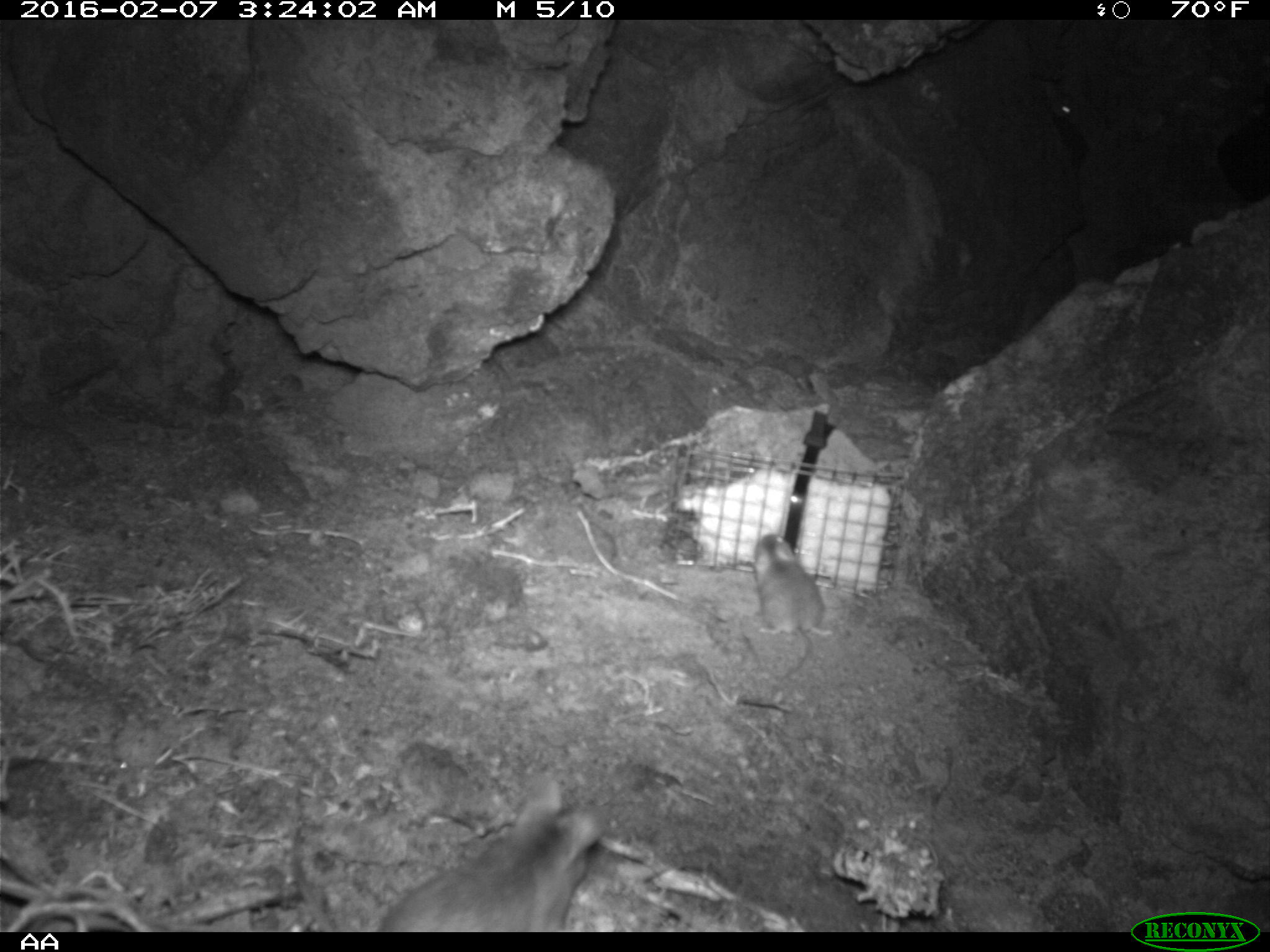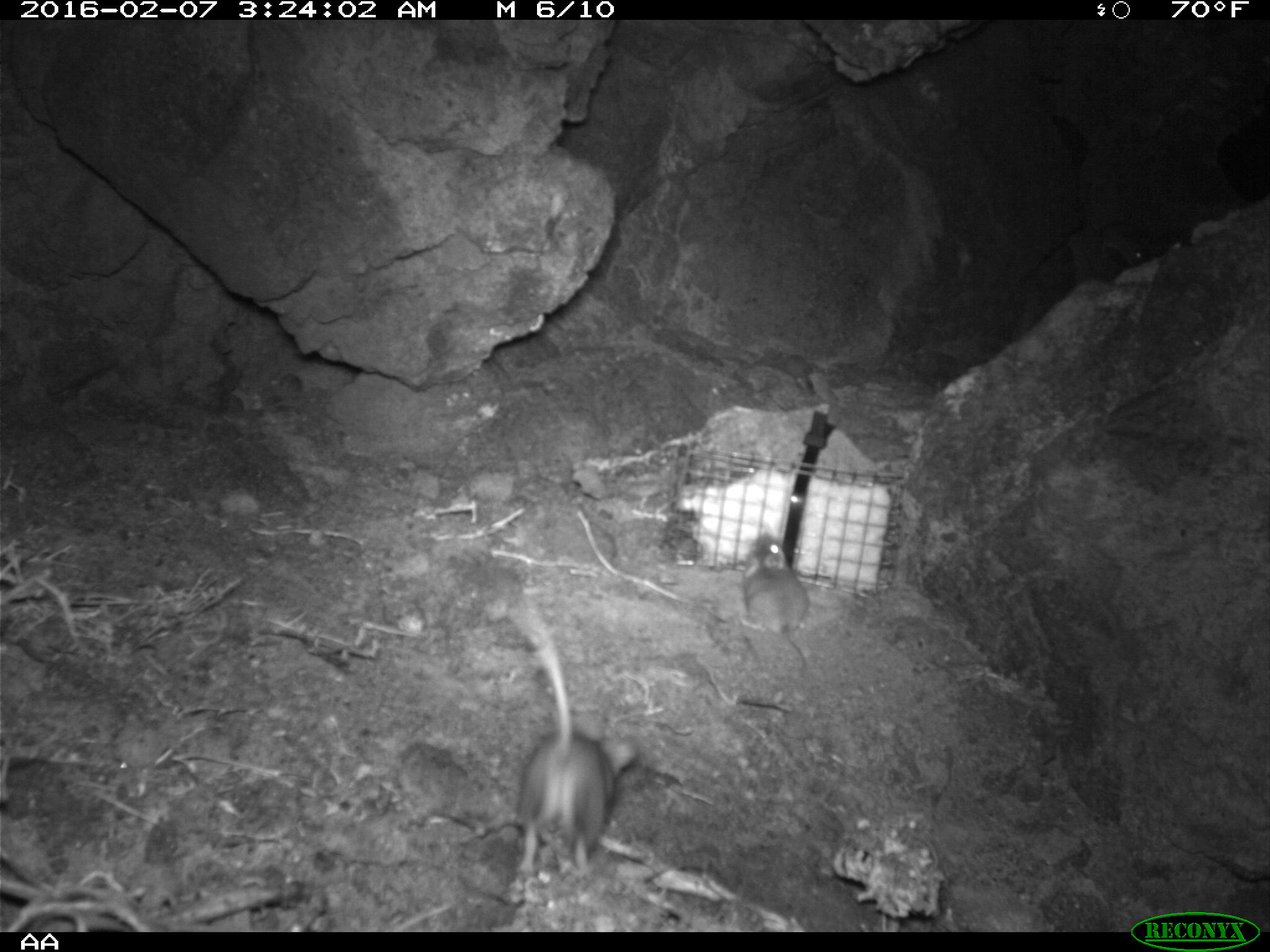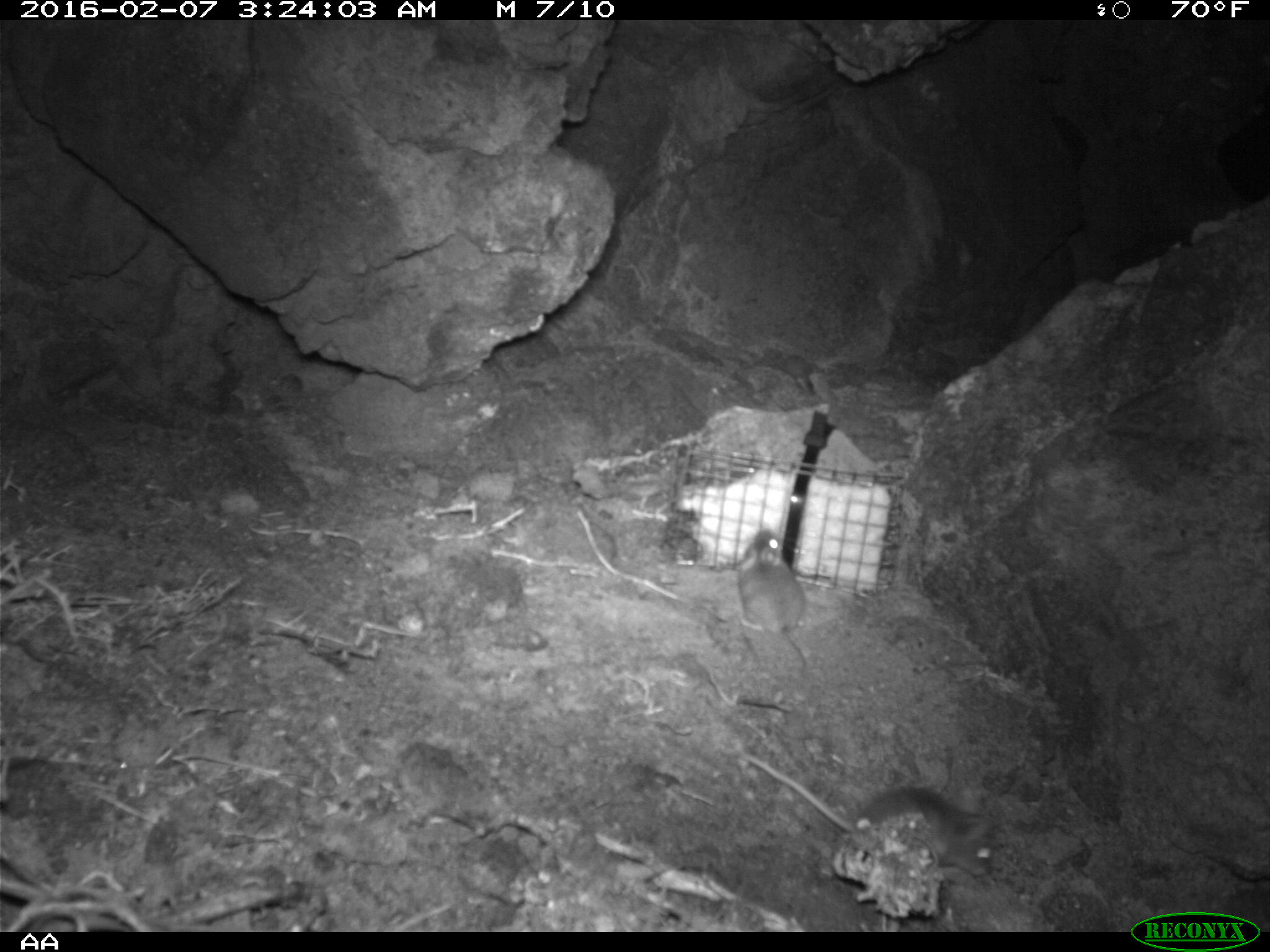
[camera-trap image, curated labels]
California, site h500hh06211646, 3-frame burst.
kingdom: Animalia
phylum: Chordata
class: Mammalia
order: Rodentia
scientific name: Rodentia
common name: rodent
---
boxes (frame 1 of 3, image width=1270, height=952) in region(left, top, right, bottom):
rodent: region(378, 770, 600, 930); region(739, 534, 828, 683); region(1057, 100, 1078, 122)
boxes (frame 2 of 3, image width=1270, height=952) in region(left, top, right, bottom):
rodent: region(509, 593, 637, 882); region(742, 531, 809, 671)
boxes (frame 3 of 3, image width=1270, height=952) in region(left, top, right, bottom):
rodent: region(744, 752, 995, 879); region(725, 521, 805, 684)